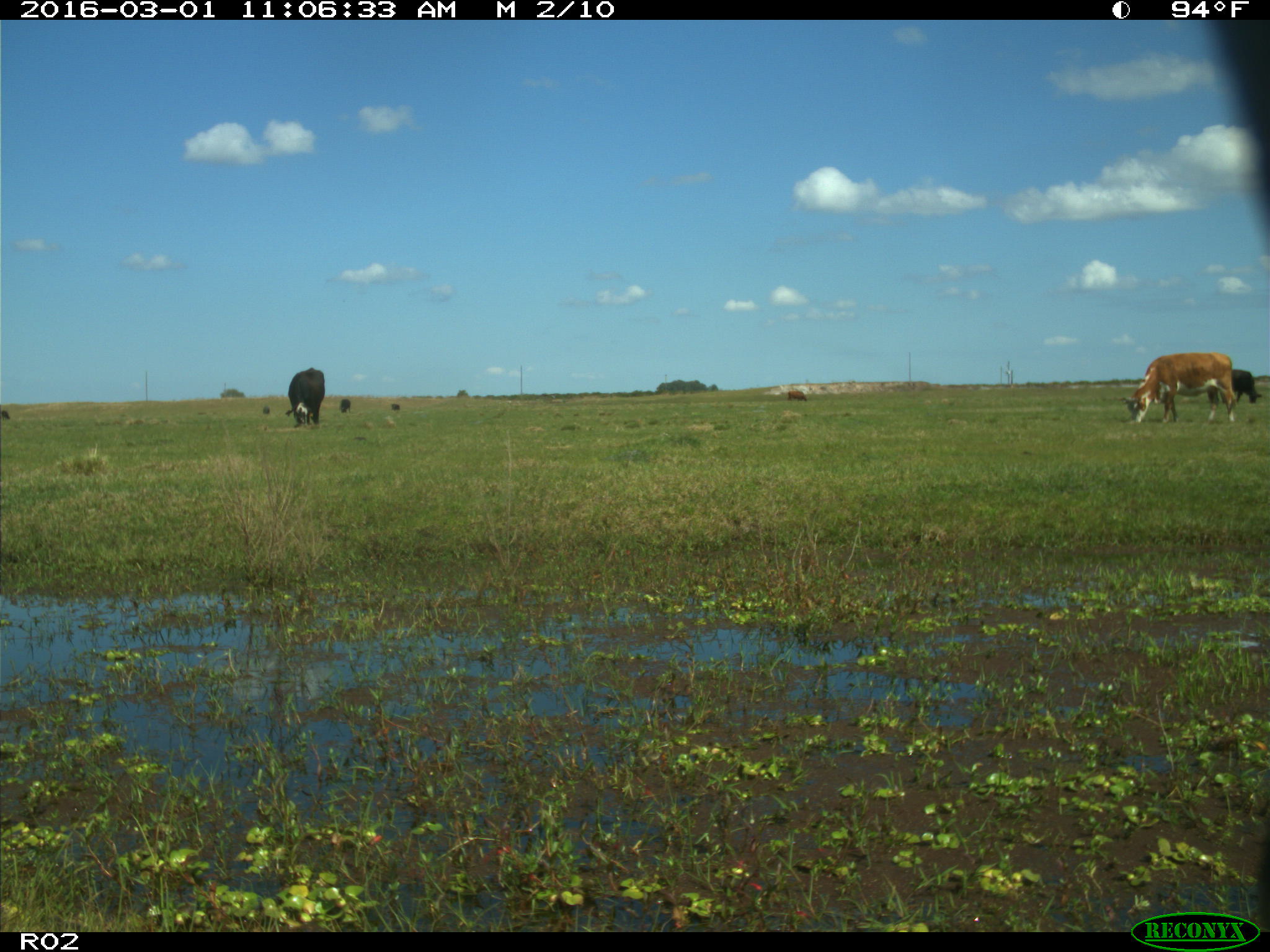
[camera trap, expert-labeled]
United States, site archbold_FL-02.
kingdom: Animalia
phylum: Chordata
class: Mammalia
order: Artiodactyla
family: Bovidae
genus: Bos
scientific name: Bos taurus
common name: domestic cow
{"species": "Bos taurus (domestic cow)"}